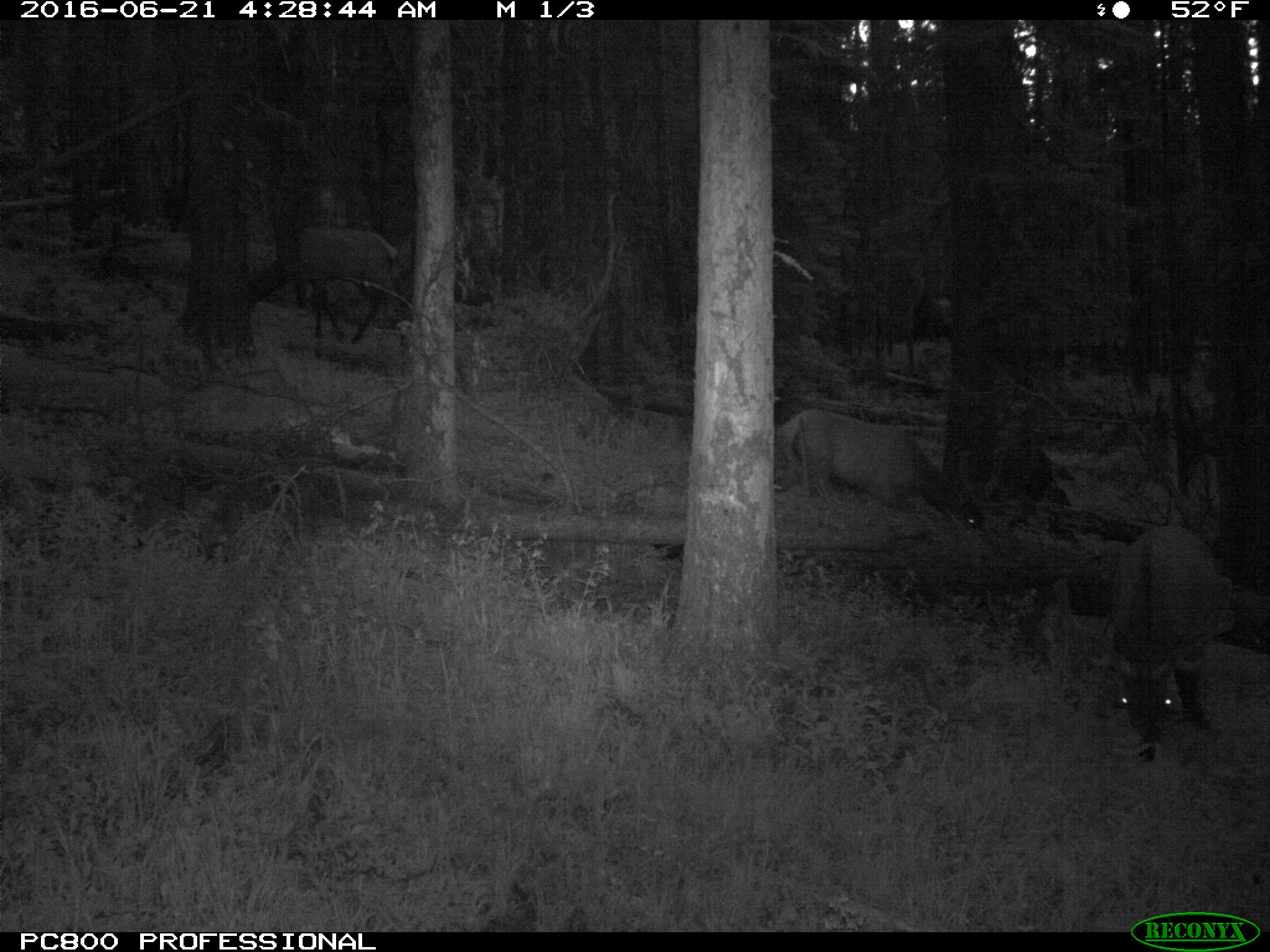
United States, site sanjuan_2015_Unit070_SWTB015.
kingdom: Animalia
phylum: Chordata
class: Mammalia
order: Artiodactyla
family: Cervidae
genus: Cervus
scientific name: Cervus elaphus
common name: red deer